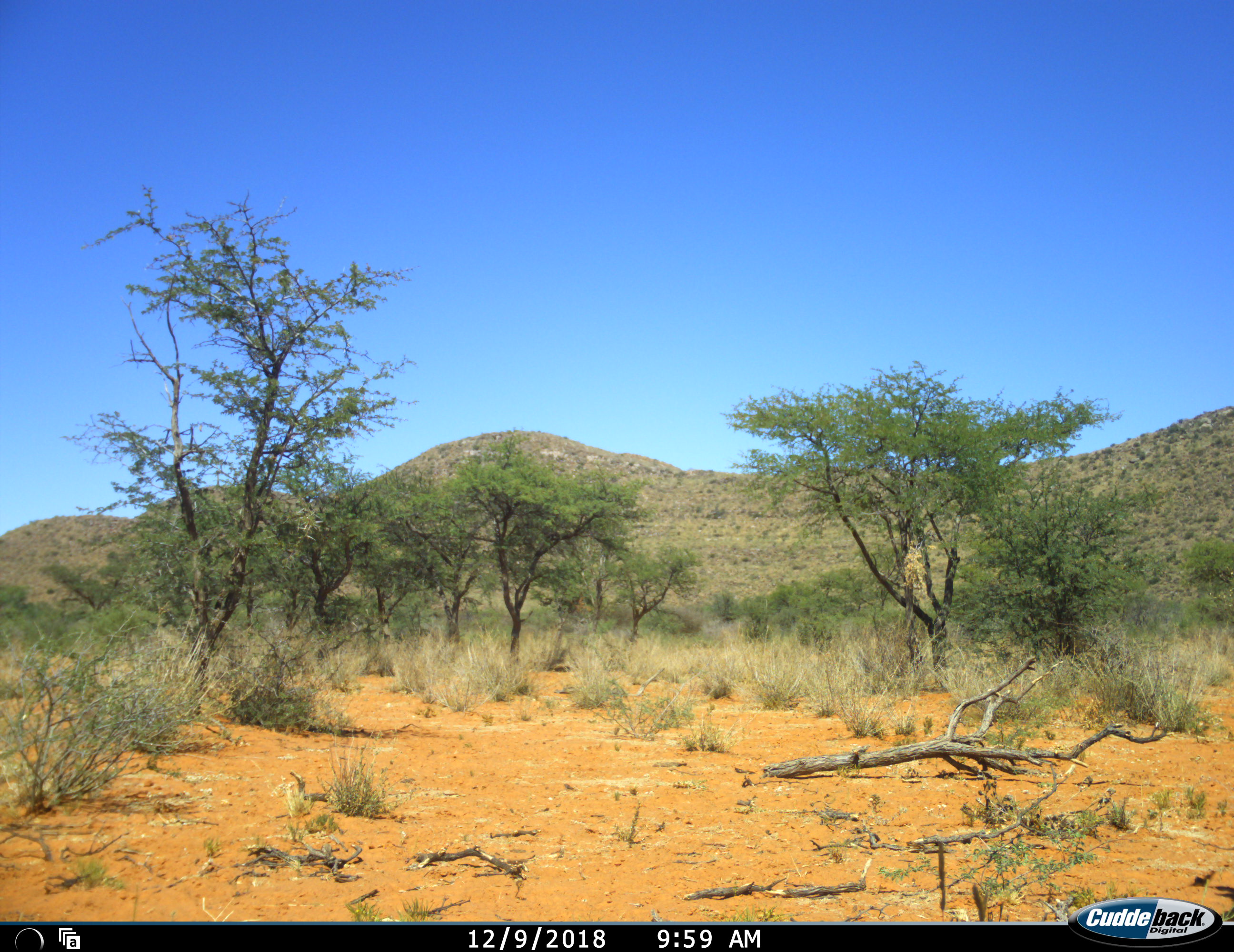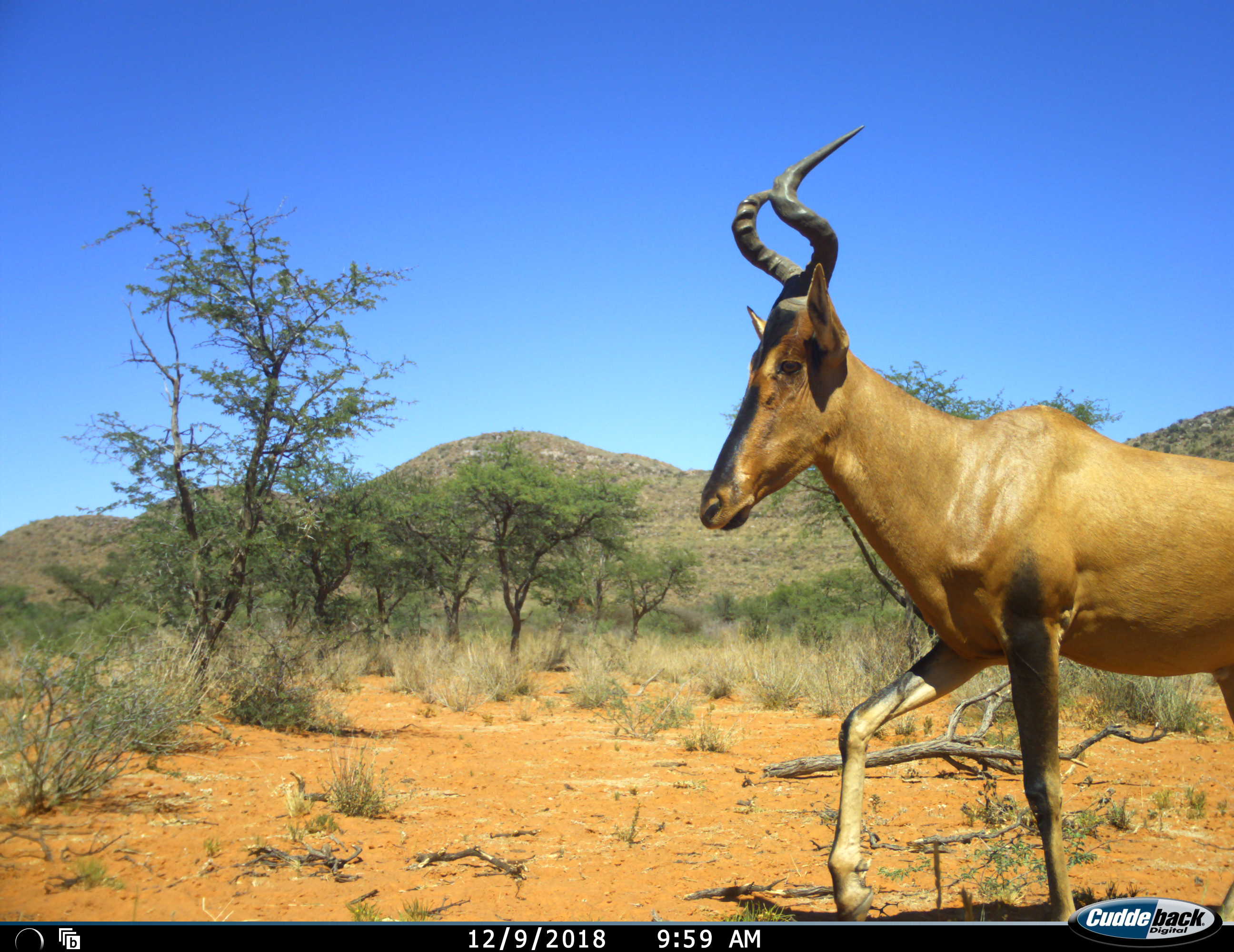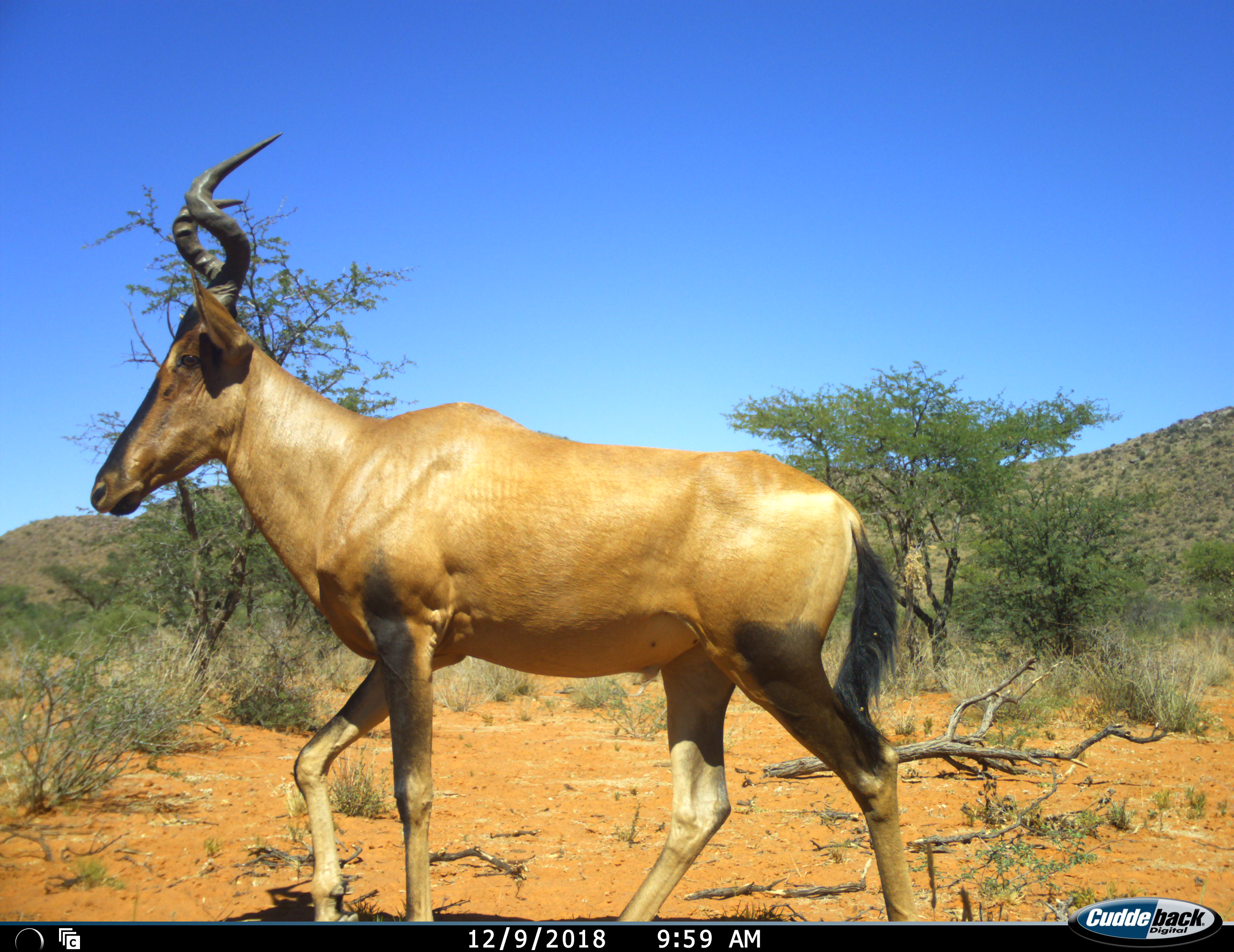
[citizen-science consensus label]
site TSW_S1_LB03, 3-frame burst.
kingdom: Animalia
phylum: Chordata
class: Mammalia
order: Artiodactyla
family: Bovidae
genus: Alcelaphus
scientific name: Alcelaphus buselaphus caama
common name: red hartebeest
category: hartebeestred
Hartebeestred (red hartebeest) (Alcelaphus buselaphus caama), count 1. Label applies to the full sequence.